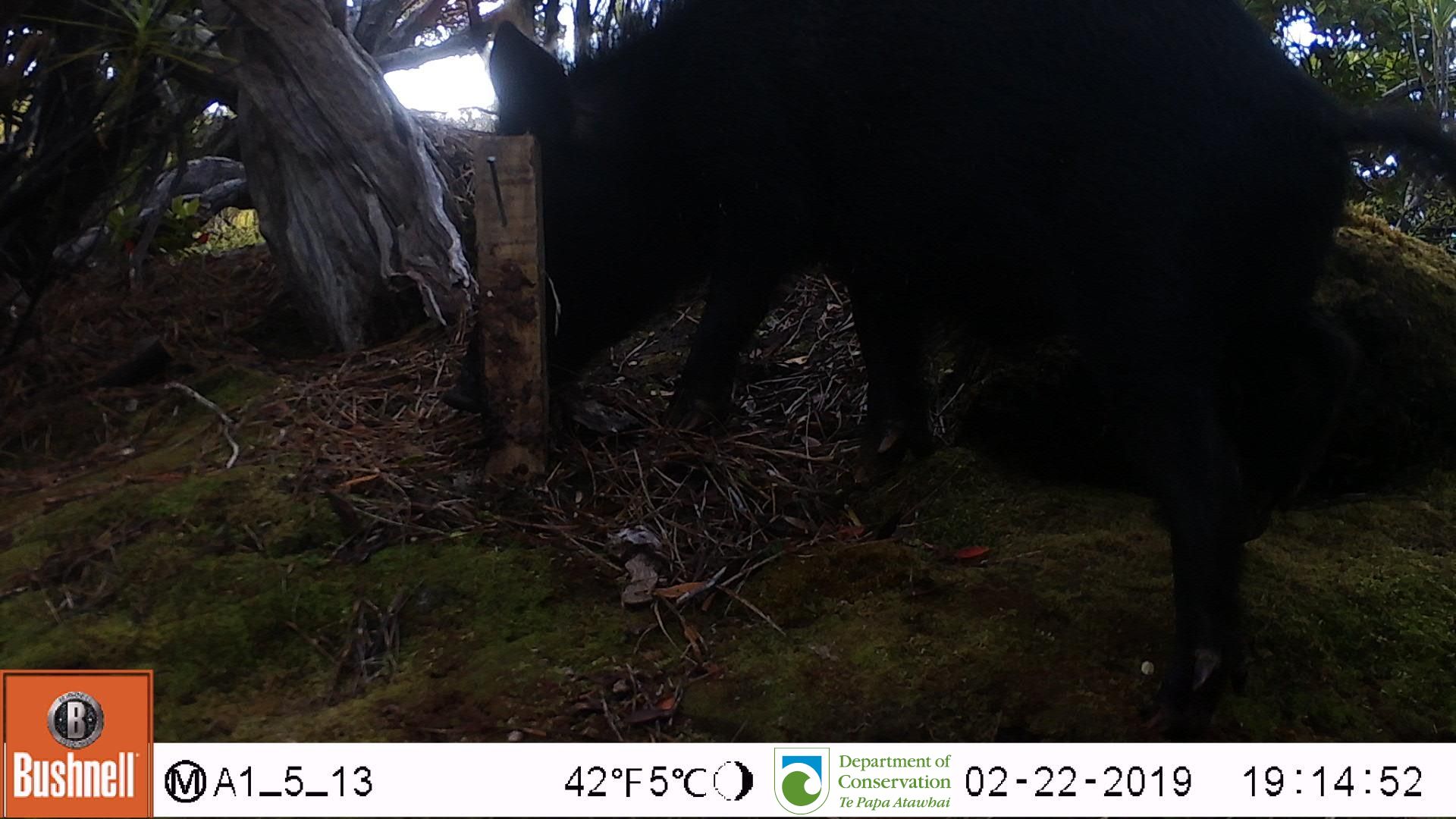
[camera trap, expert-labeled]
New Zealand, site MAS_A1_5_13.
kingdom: Animalia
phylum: Chordata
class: Mammalia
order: Artiodactyla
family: Suidae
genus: Sus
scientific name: Sus scrofa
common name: pig